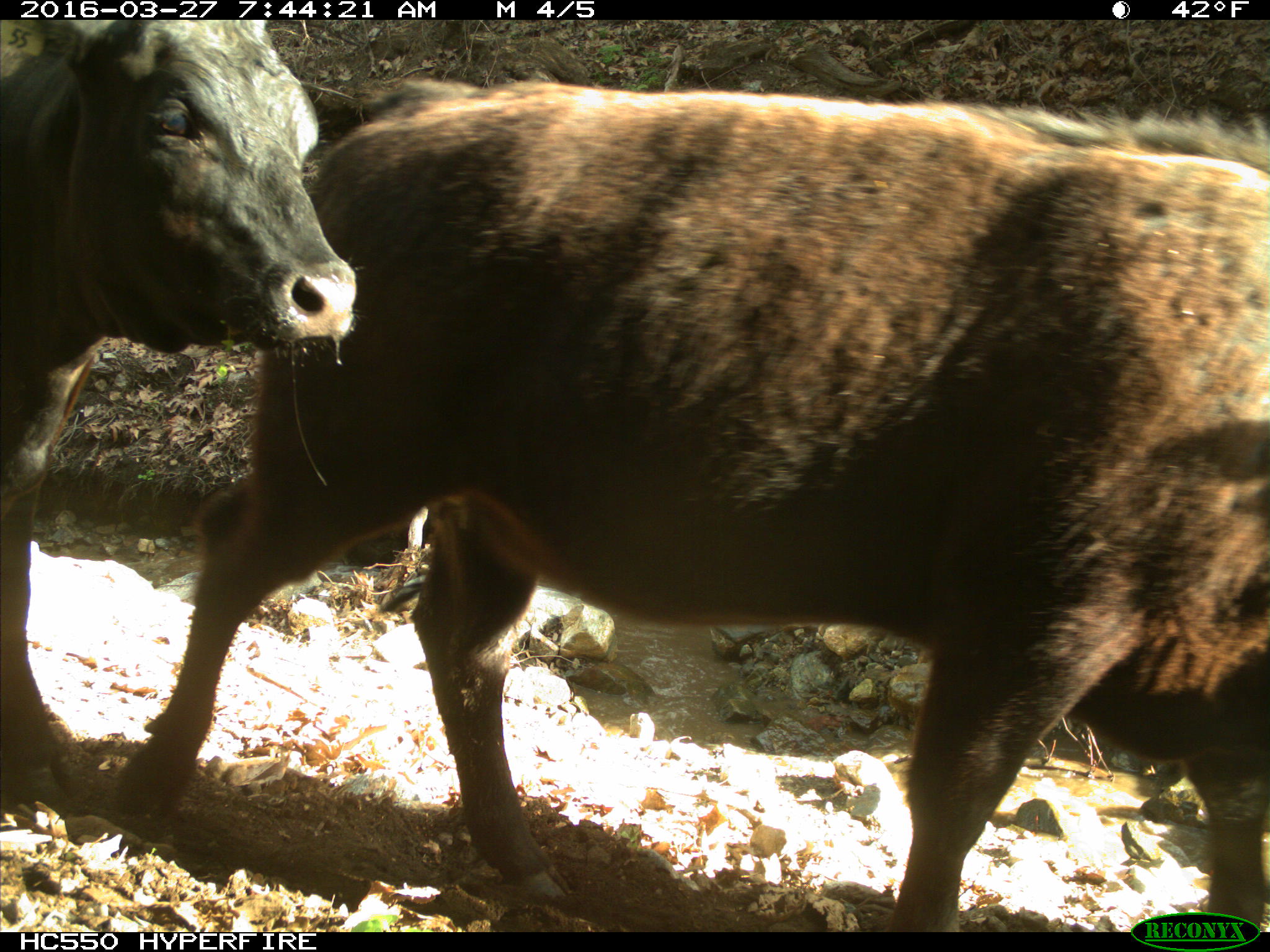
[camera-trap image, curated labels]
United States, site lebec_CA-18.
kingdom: Animalia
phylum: Chordata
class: Mammalia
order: Artiodactyla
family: Bovidae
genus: Bos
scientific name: Bos taurus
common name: domestic cow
Bos taurus (domestic cow).